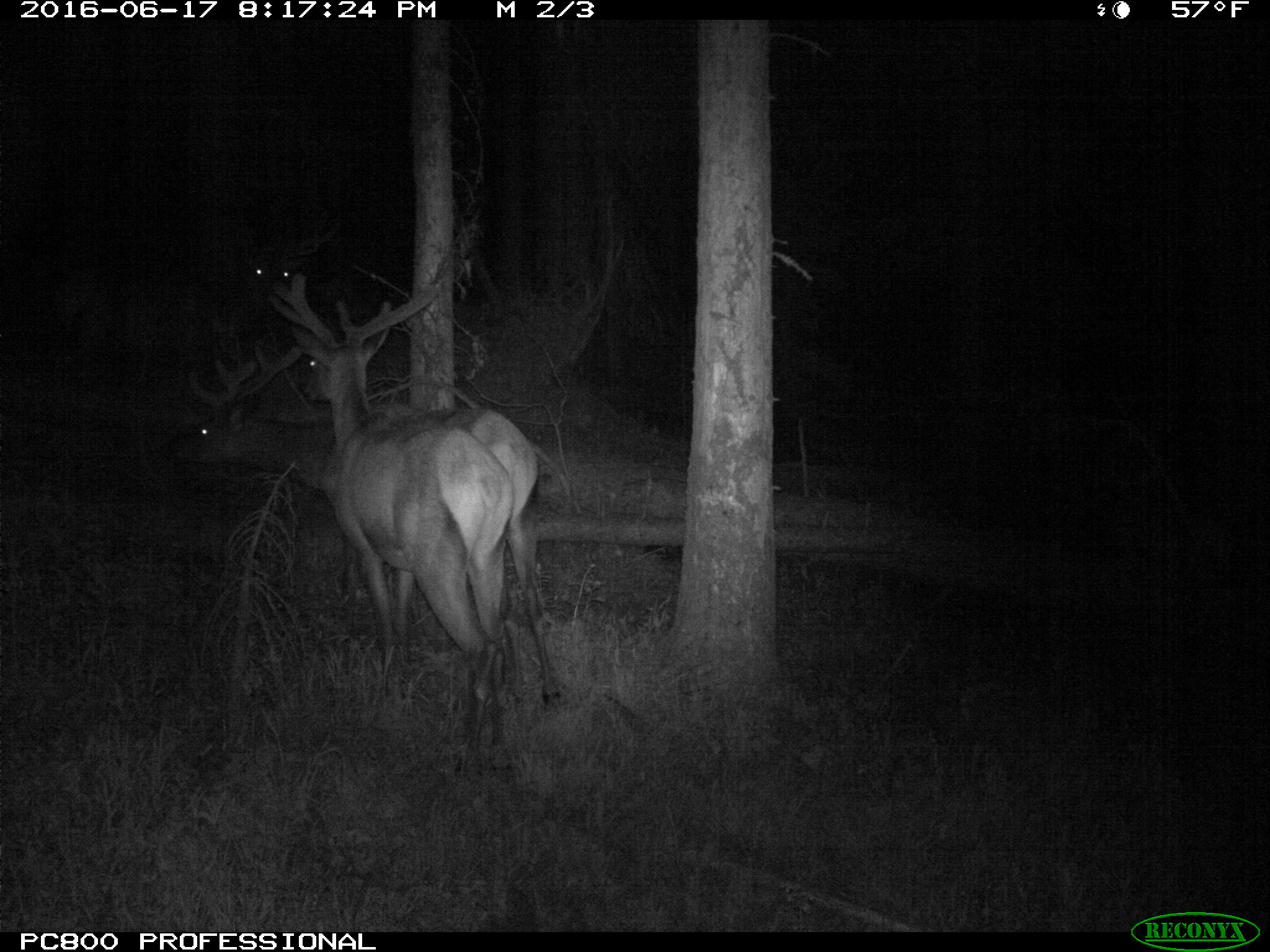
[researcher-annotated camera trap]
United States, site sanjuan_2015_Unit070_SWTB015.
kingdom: Animalia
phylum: Chordata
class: Mammalia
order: Artiodactyla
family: Cervidae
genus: Cervus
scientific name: Cervus elaphus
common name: red deer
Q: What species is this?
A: Cervus elaphus (red deer).